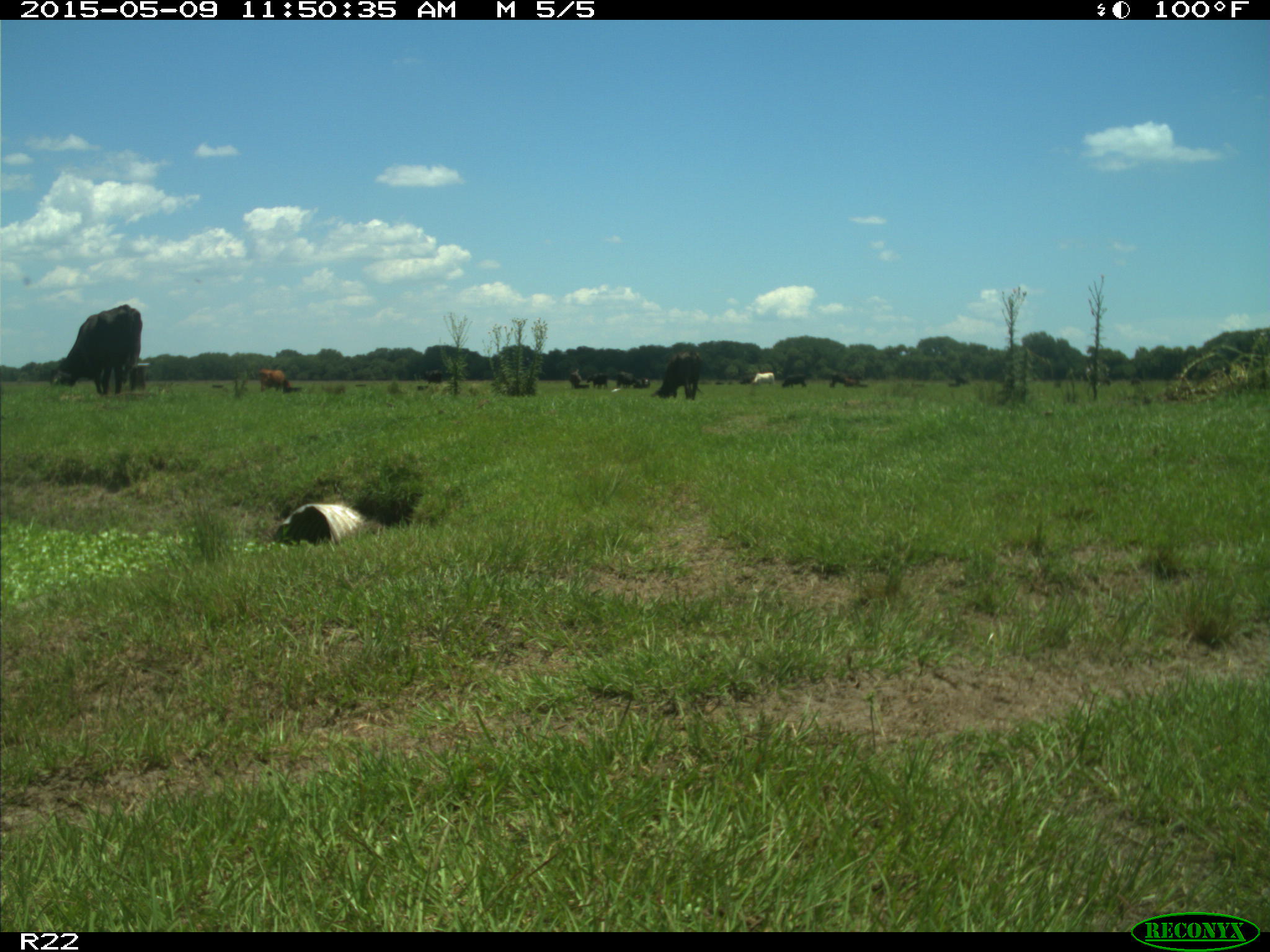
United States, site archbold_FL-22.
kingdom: Animalia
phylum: Chordata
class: Mammalia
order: Artiodactyla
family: Bovidae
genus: Bos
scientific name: Bos taurus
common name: domestic cow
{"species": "Bos taurus (domestic cow)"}